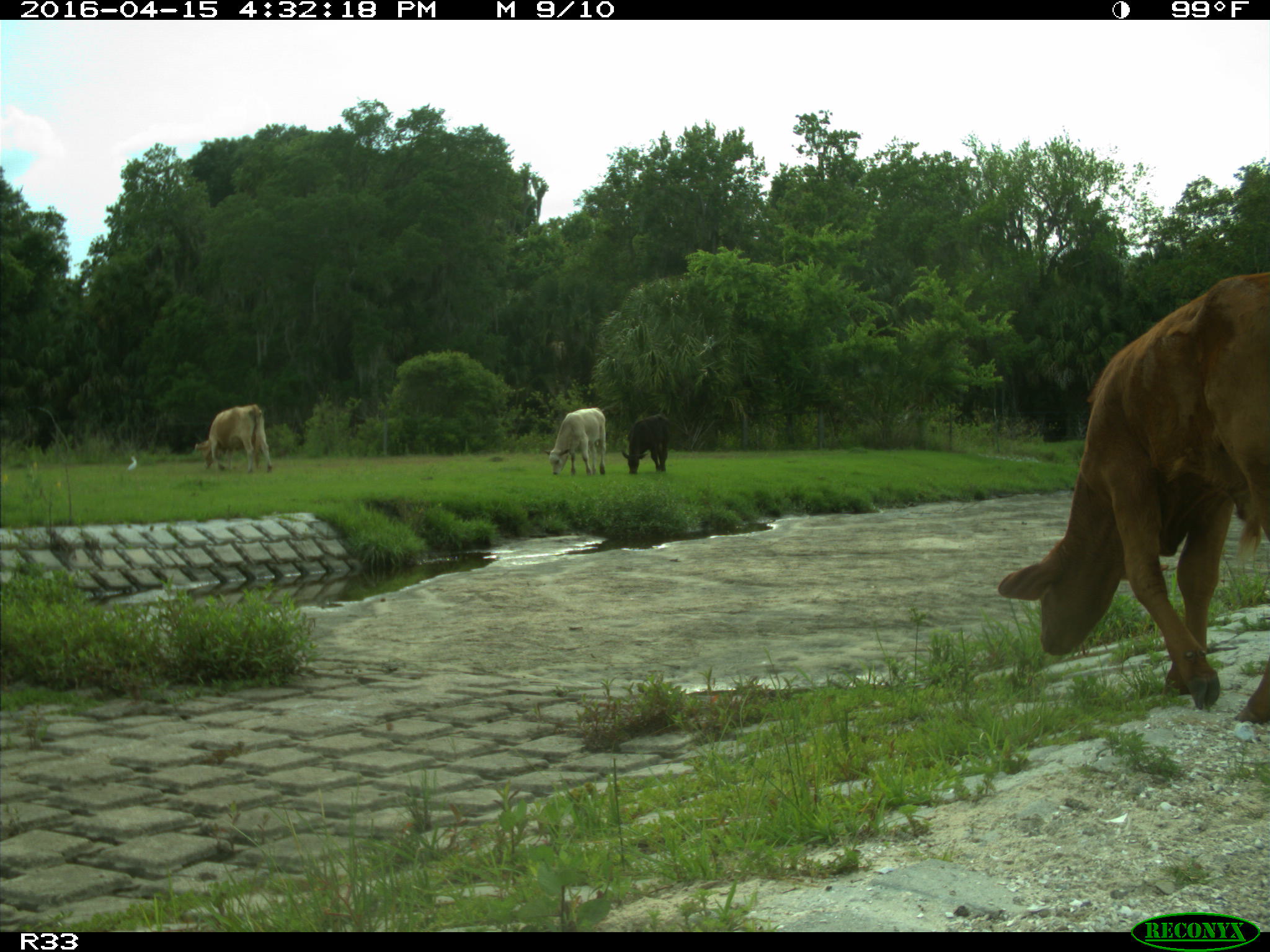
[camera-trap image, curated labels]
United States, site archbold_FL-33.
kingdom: Animalia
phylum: Chordata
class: Mammalia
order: Artiodactyla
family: Bovidae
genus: Bos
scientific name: Bos taurus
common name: domestic cow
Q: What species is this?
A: Bos taurus (domestic cow).